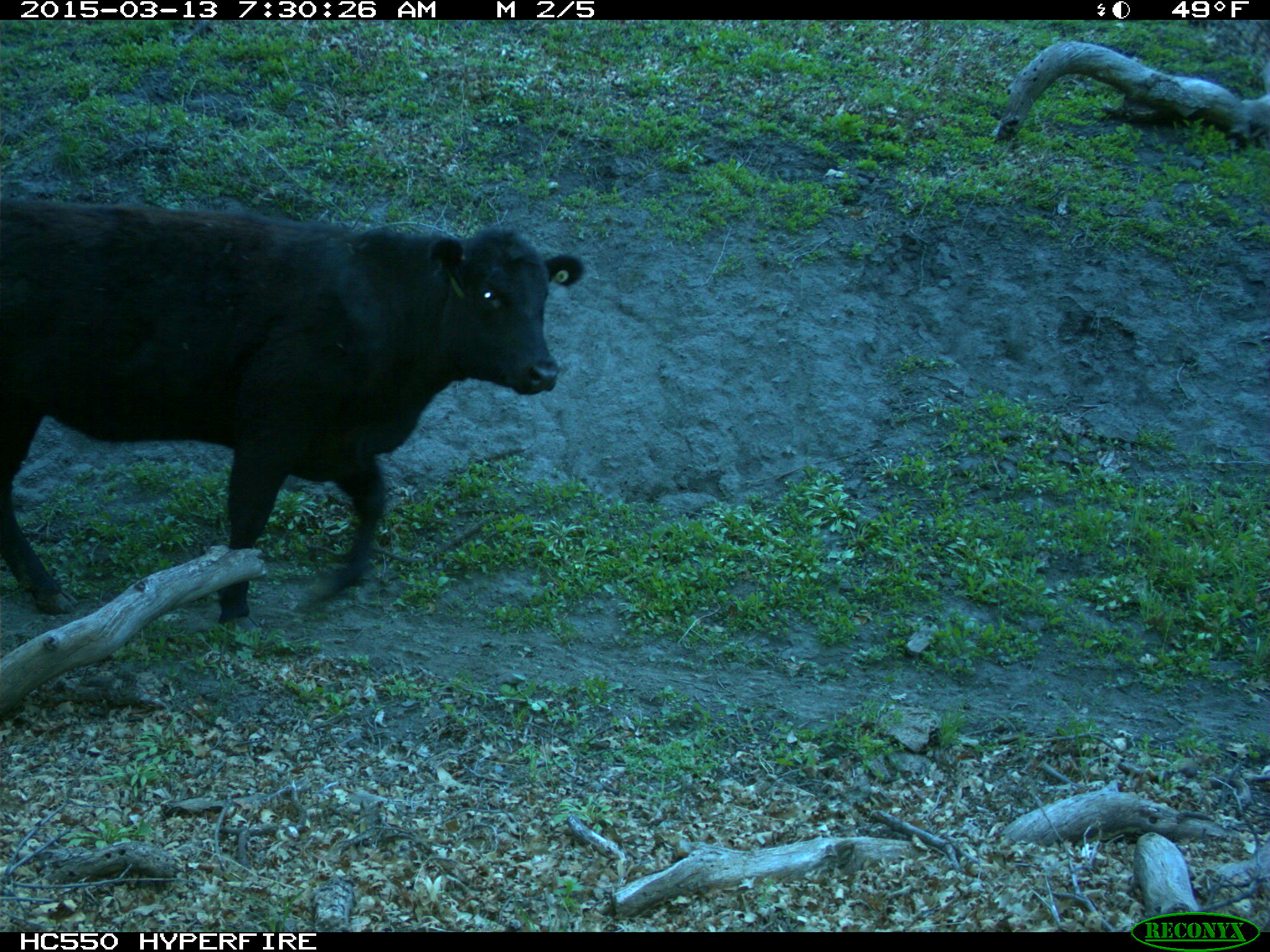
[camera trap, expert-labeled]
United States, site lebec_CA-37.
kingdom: Animalia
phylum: Chordata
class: Mammalia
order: Artiodactyla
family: Bovidae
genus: Bos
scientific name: Bos taurus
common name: domestic cow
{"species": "Bos taurus (domestic cow)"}